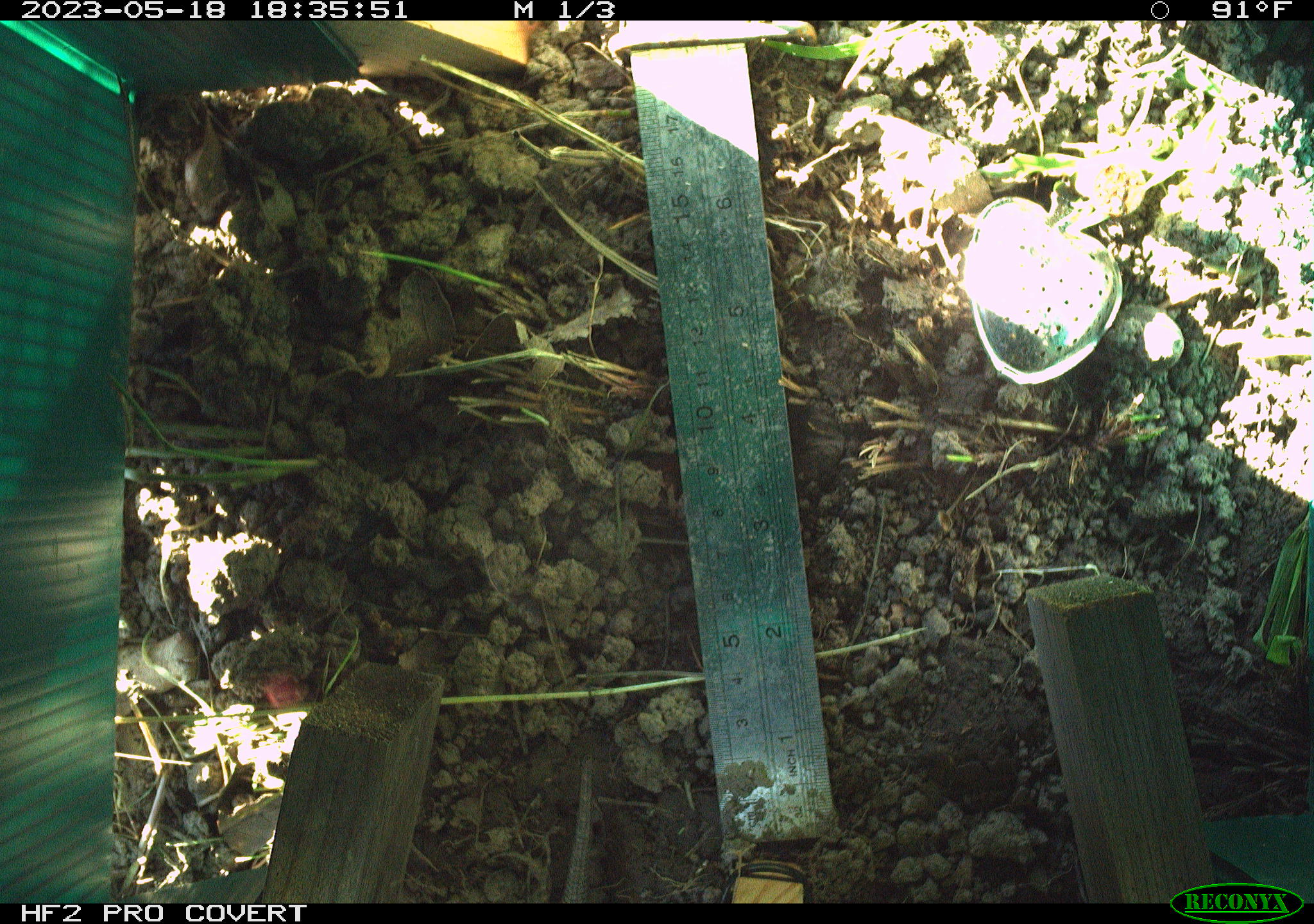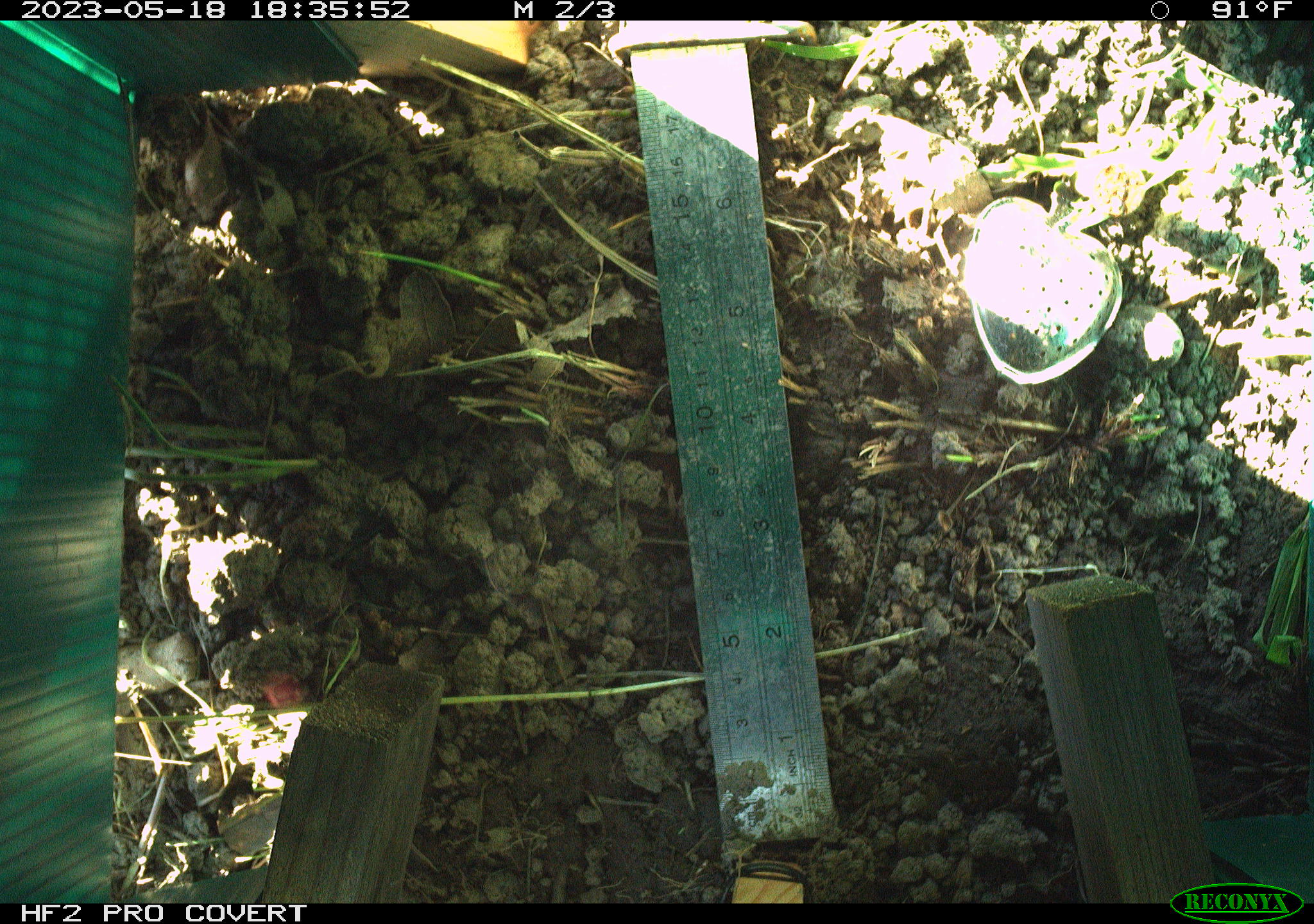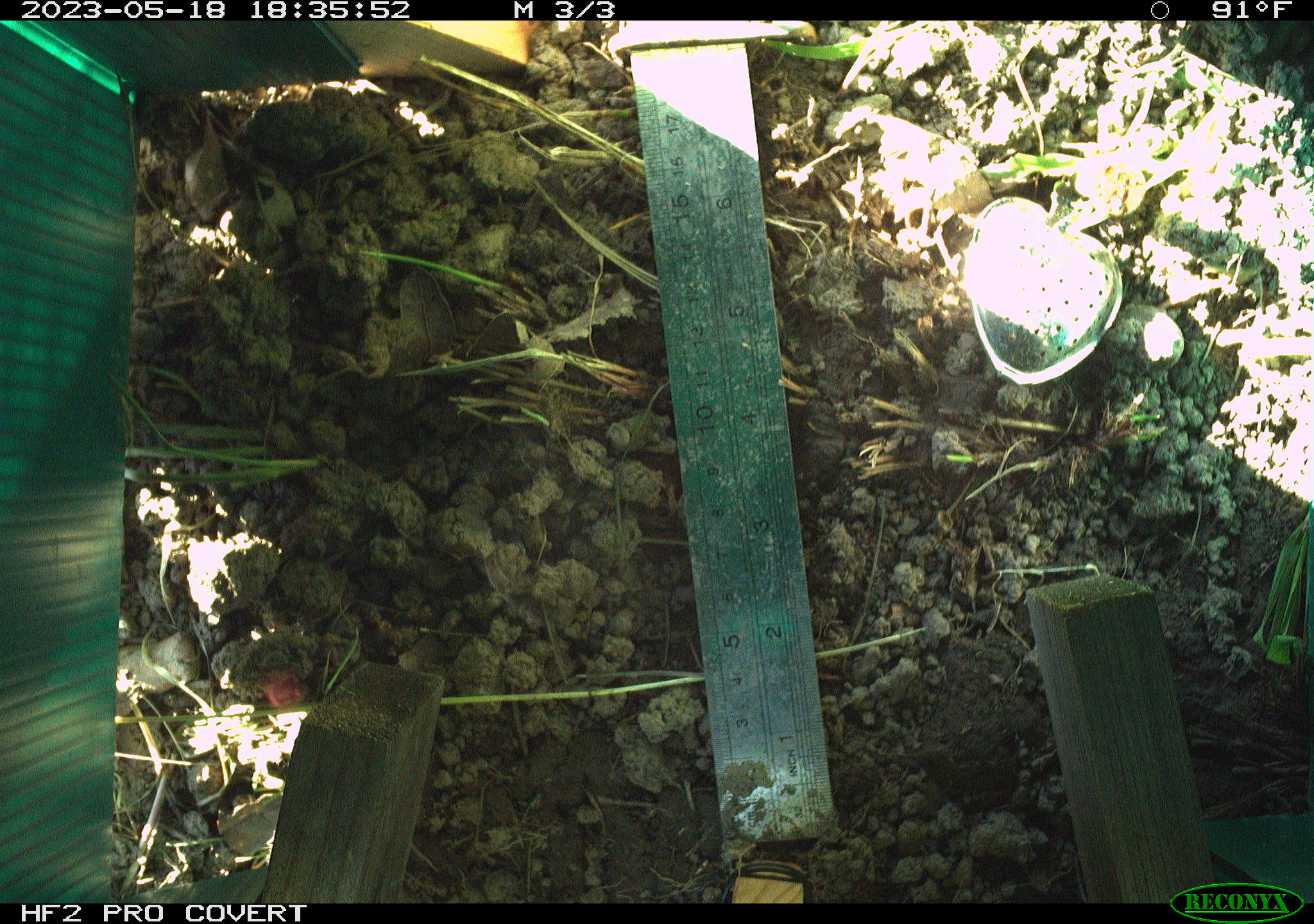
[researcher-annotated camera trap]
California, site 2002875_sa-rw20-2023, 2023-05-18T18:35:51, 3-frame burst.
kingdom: Animalia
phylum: Chordata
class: Reptilia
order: Squamata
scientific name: Squamata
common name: lizards and snakes